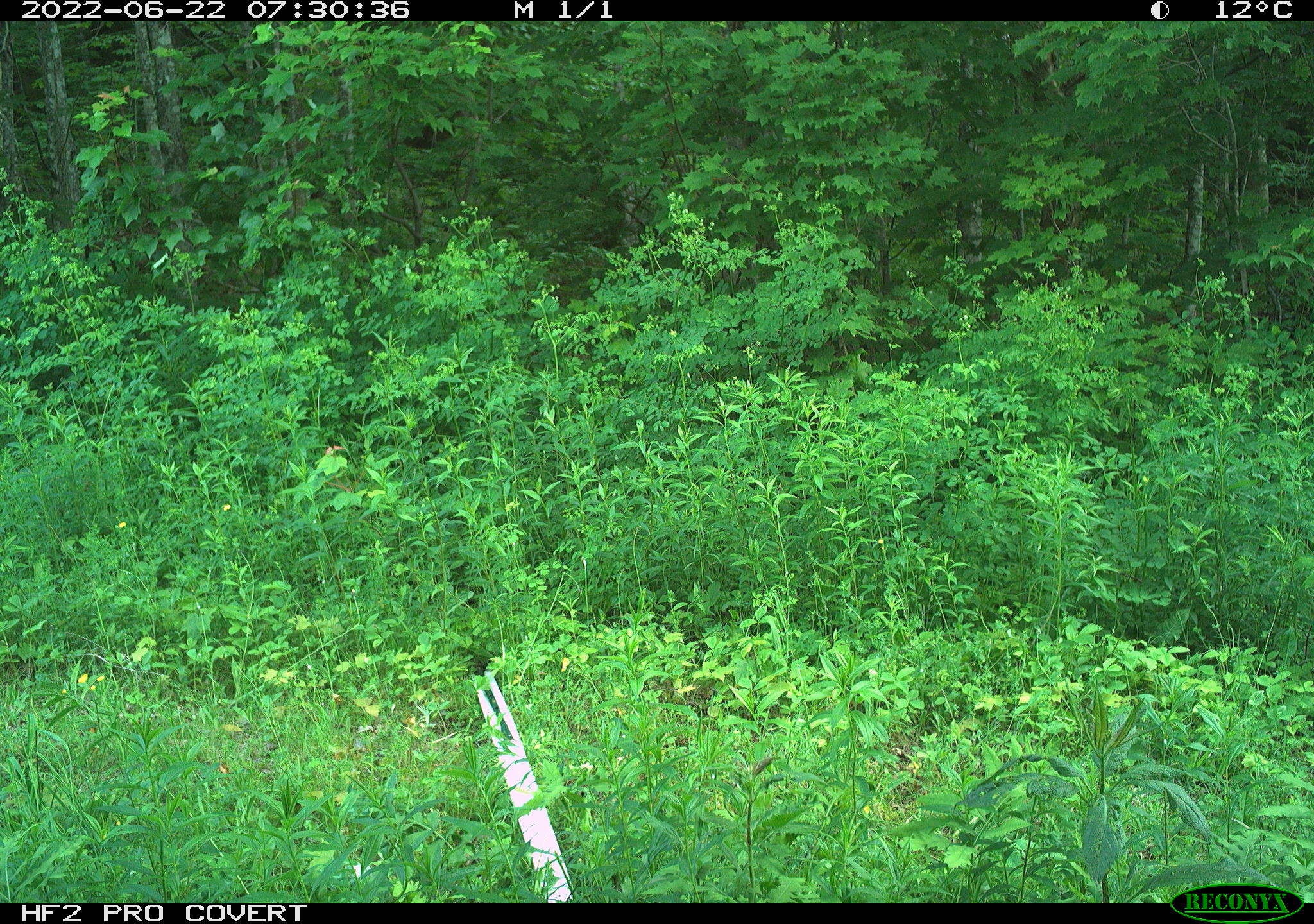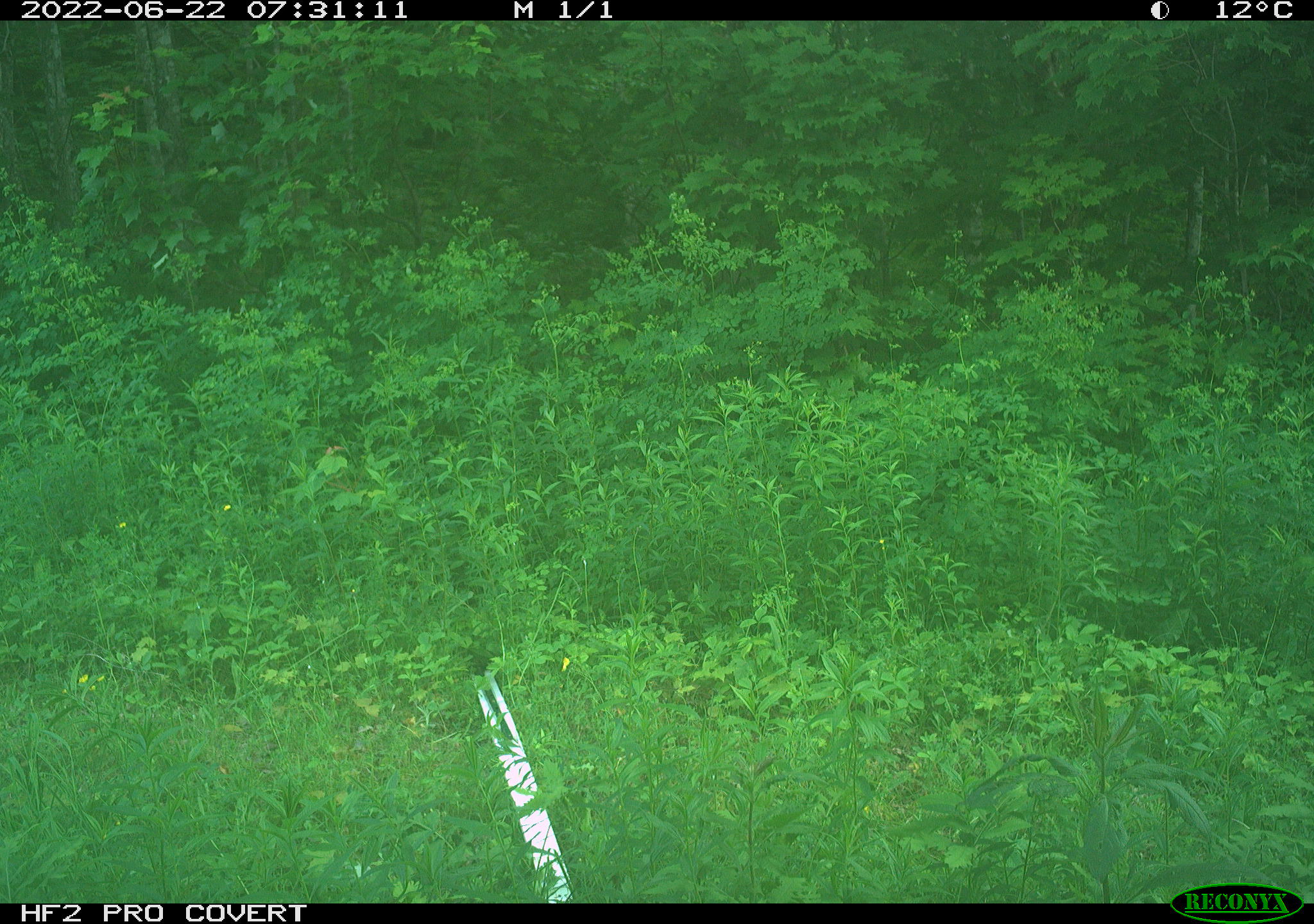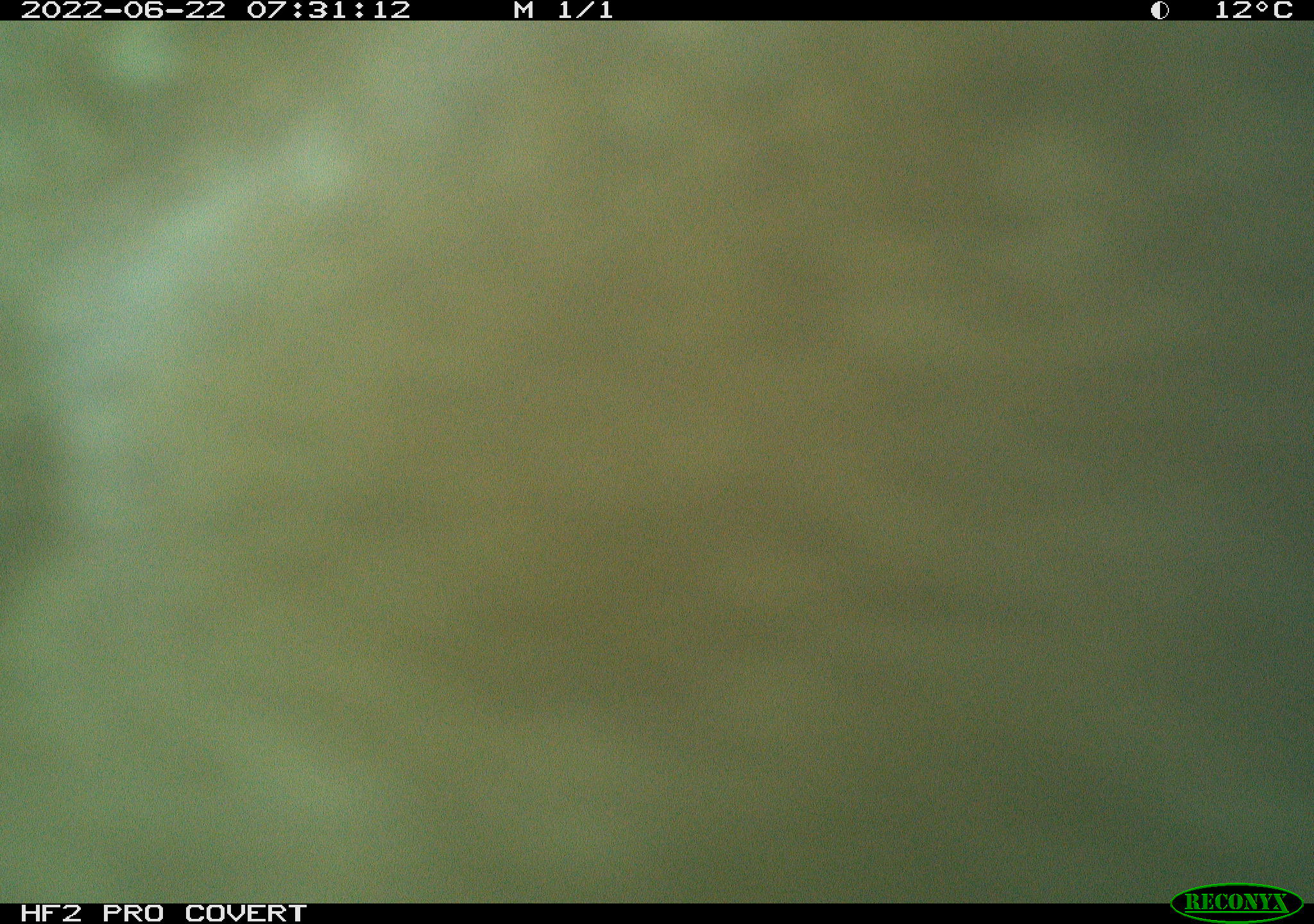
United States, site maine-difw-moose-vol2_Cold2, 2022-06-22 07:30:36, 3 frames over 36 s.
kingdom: Animalia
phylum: Chordata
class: Mammalia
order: Artiodactyla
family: Cervidae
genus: Alces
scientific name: Alces alces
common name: moose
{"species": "moose (Alces alces)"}